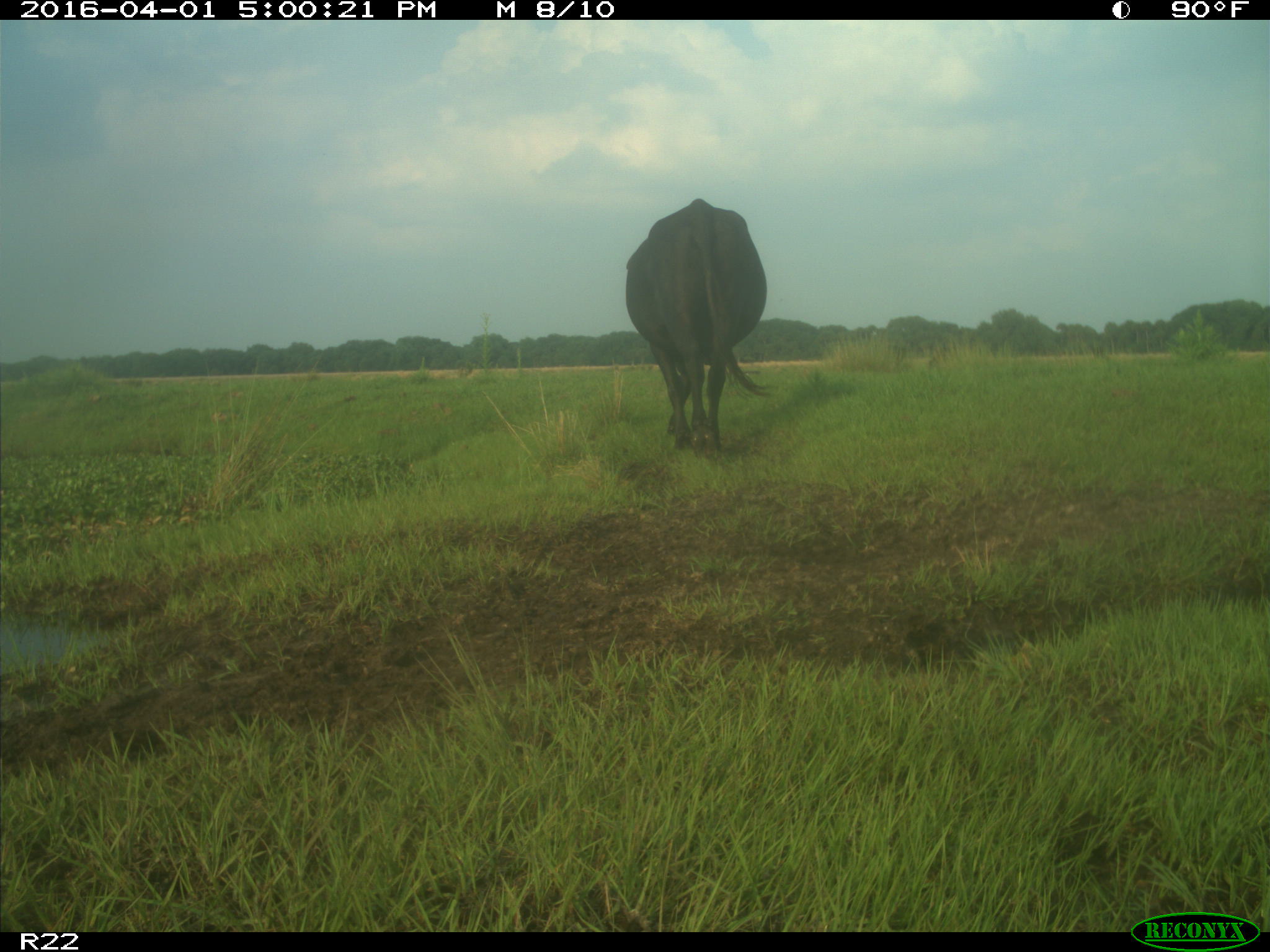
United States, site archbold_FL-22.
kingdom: Animalia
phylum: Chordata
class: Mammalia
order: Artiodactyla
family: Bovidae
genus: Bos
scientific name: Bos taurus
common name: domestic cow